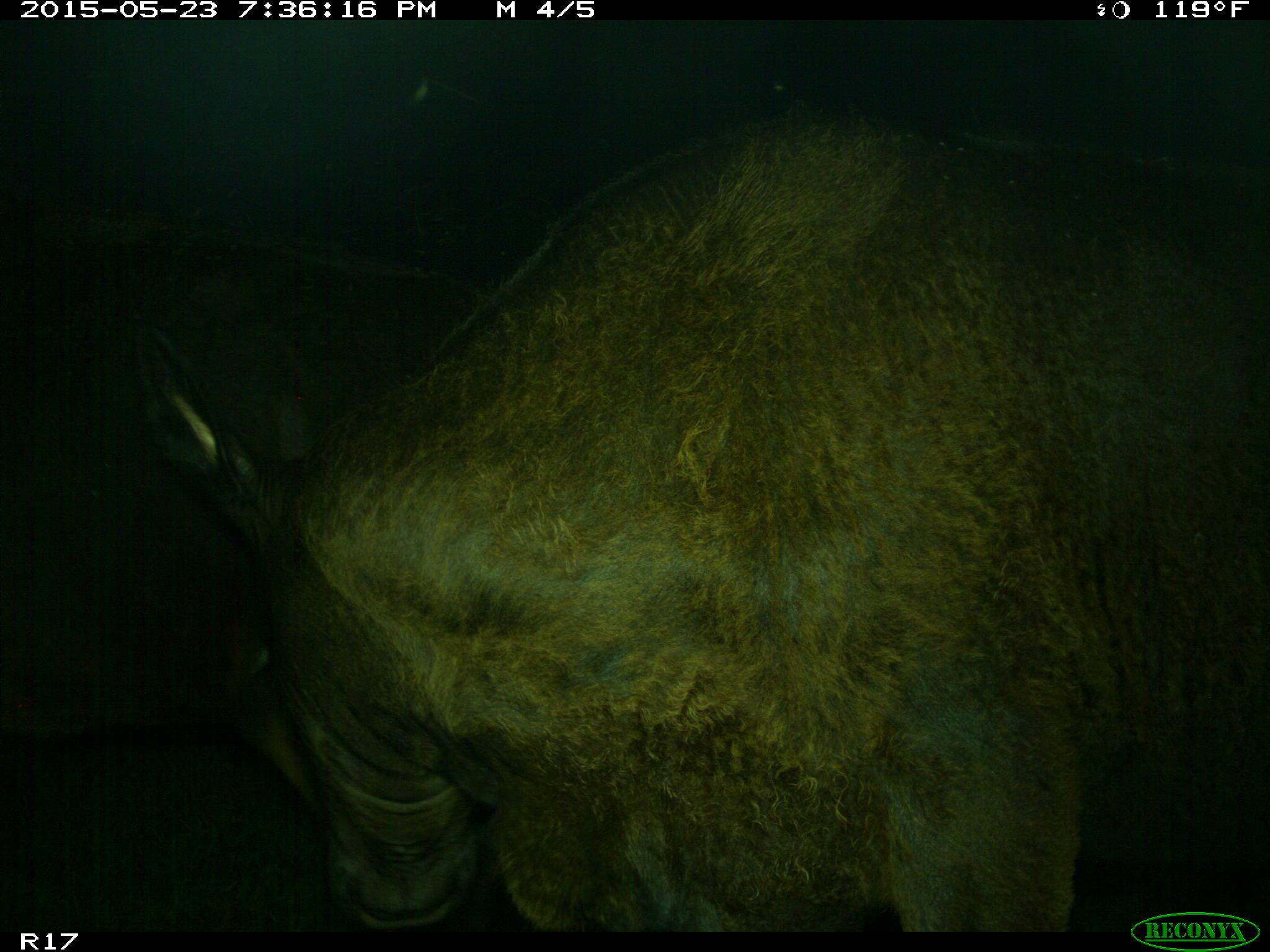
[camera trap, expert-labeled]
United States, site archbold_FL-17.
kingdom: Animalia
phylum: Chordata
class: Mammalia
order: Artiodactyla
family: Bovidae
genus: Bos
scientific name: Bos taurus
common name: domestic cow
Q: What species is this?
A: Bos taurus (domestic cow).